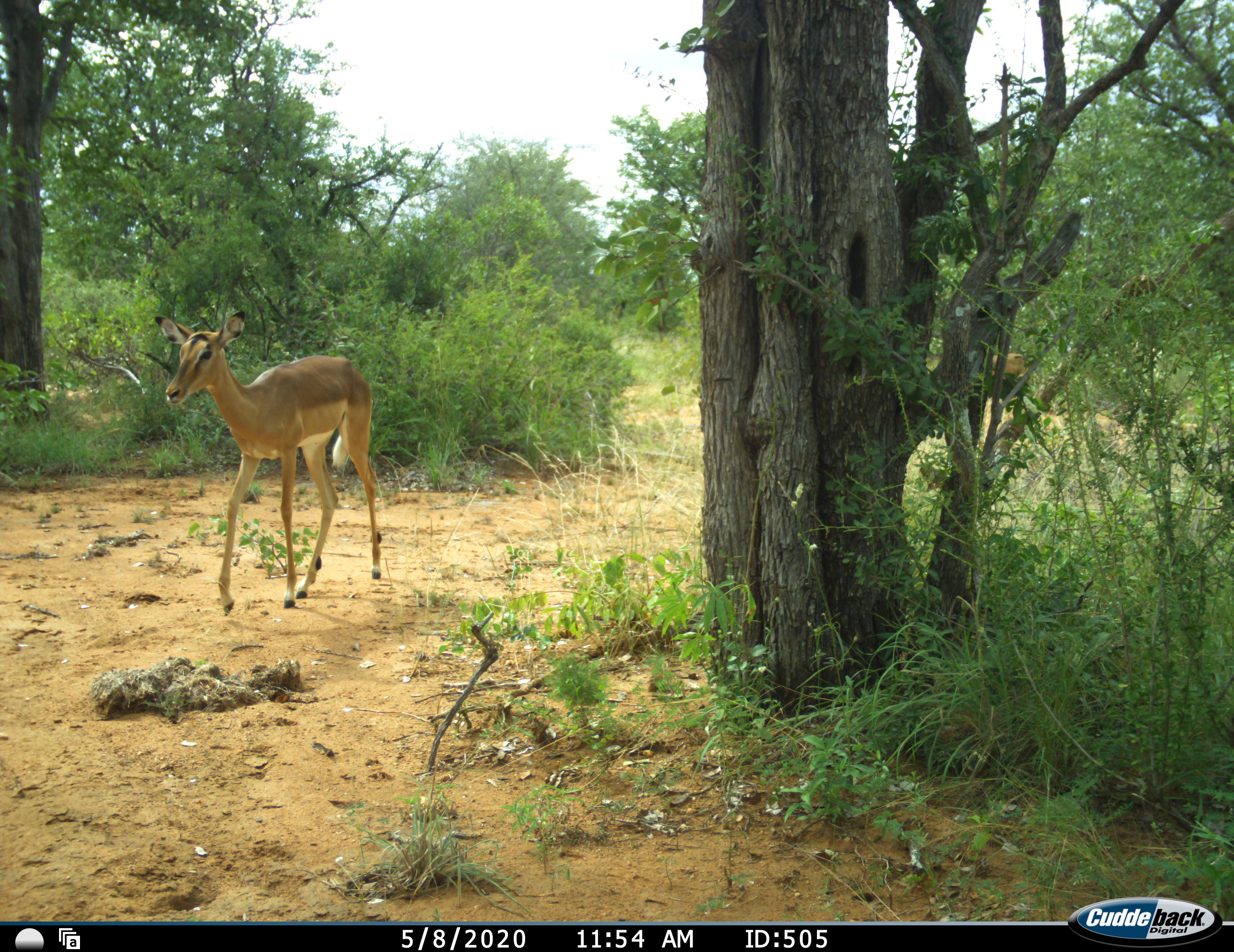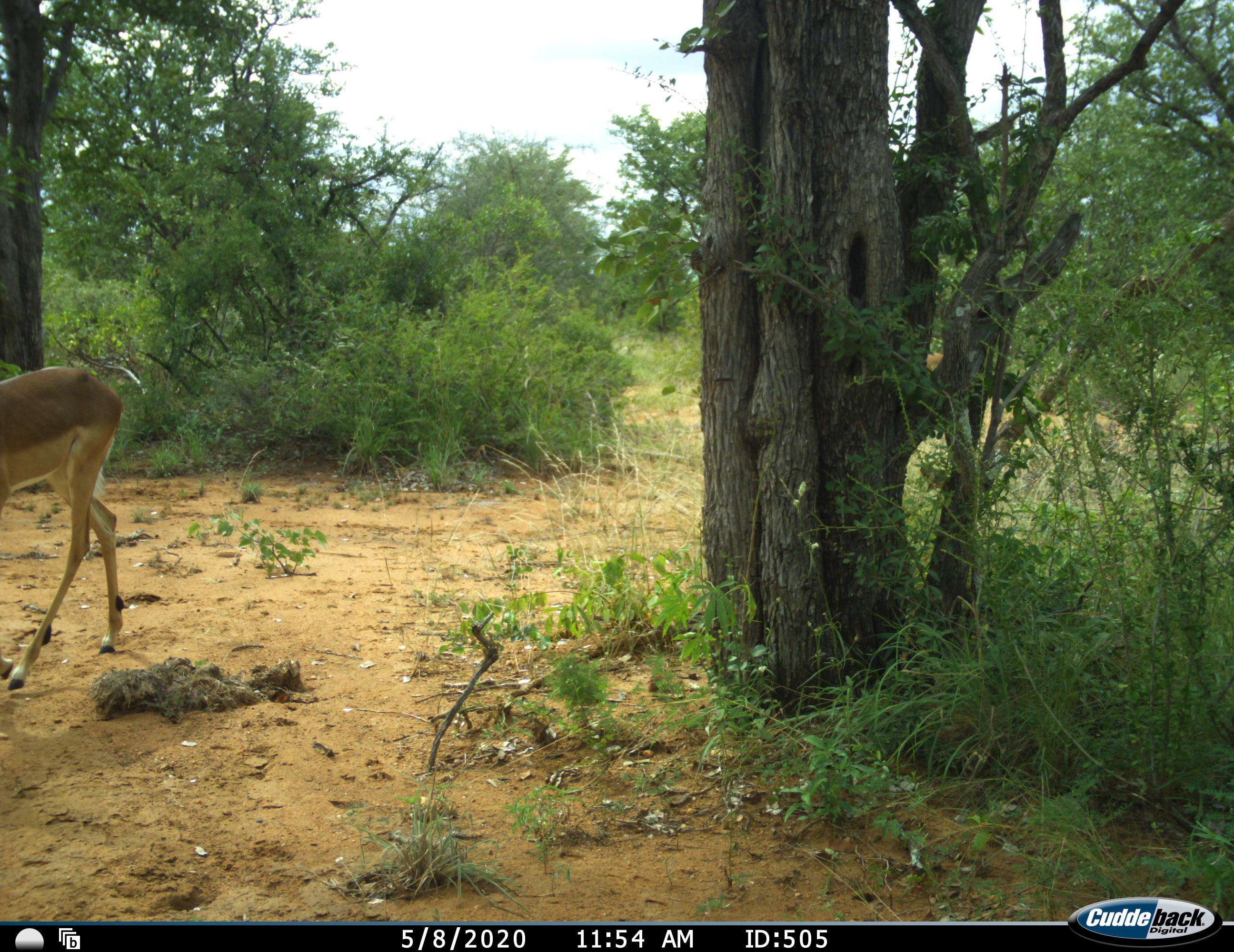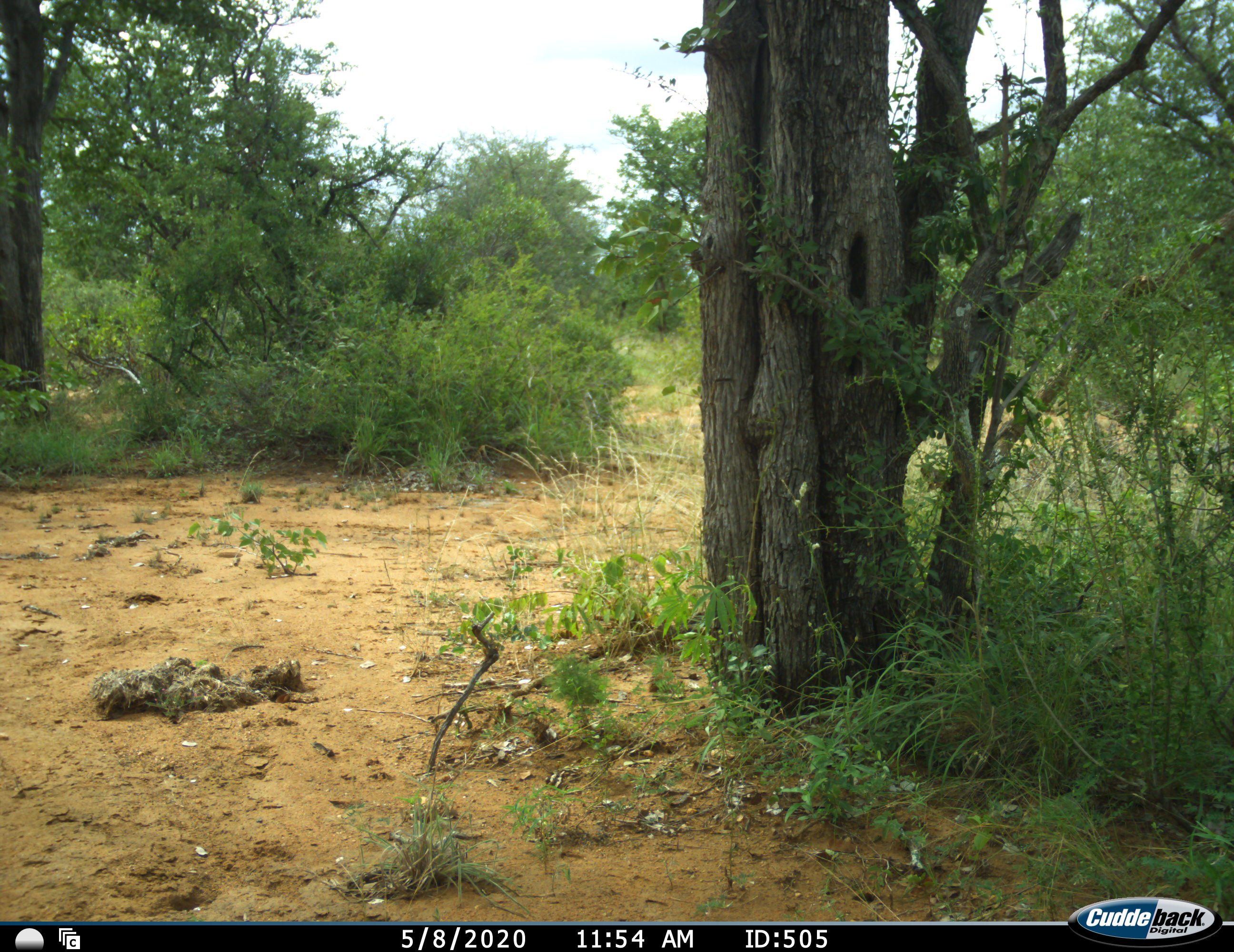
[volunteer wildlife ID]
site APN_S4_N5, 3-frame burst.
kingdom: Animalia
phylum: Chordata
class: Mammalia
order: Artiodactyla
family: Bovidae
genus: Aepyceros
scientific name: Aepyceros melampus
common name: impala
Impala (Aepyceros melampus), count 2. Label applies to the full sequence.